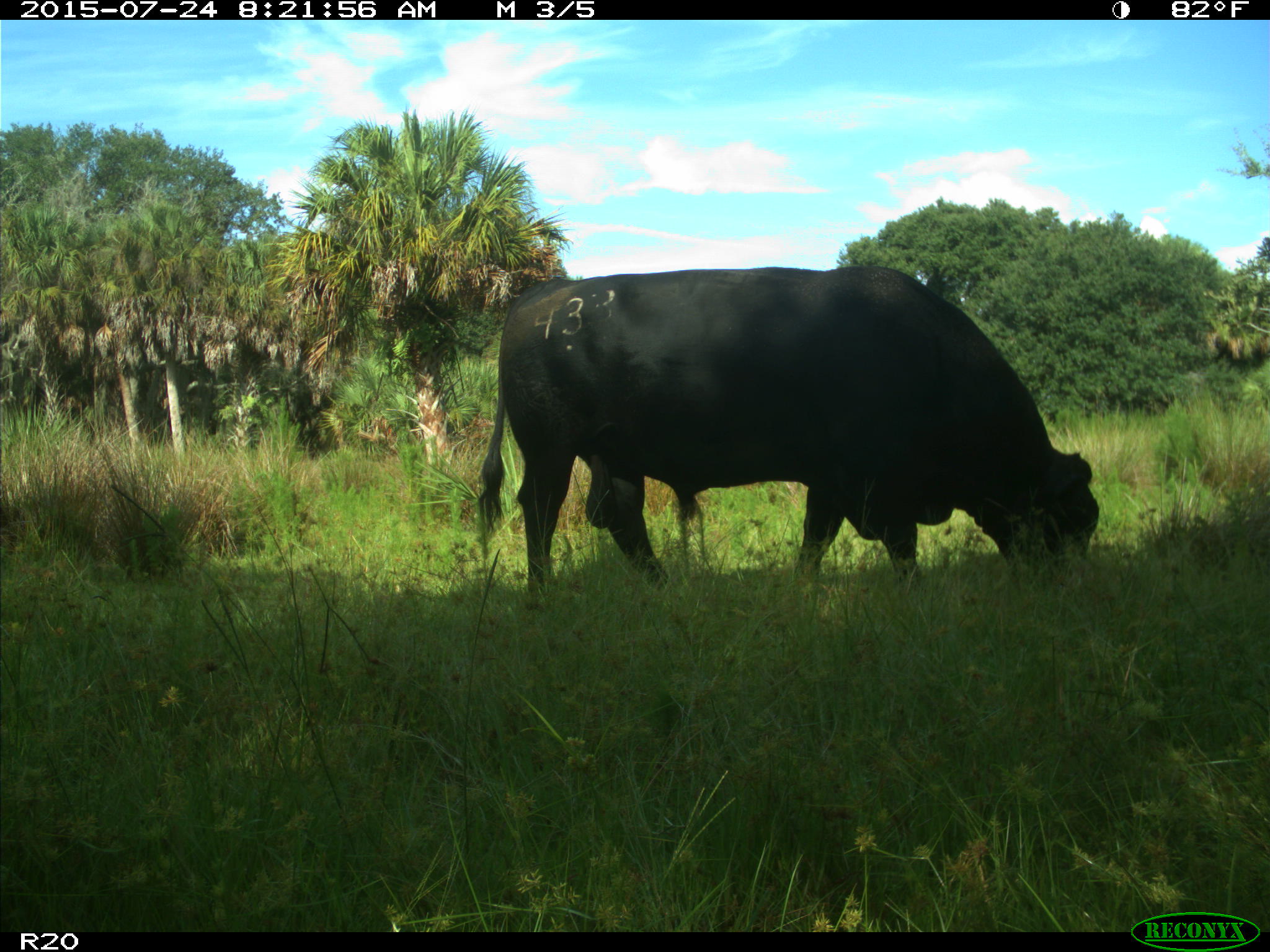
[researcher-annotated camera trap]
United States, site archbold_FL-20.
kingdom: Animalia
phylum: Chordata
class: Mammalia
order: Artiodactyla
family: Bovidae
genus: Bos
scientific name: Bos taurus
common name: domestic cow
Bos taurus (domestic cow).